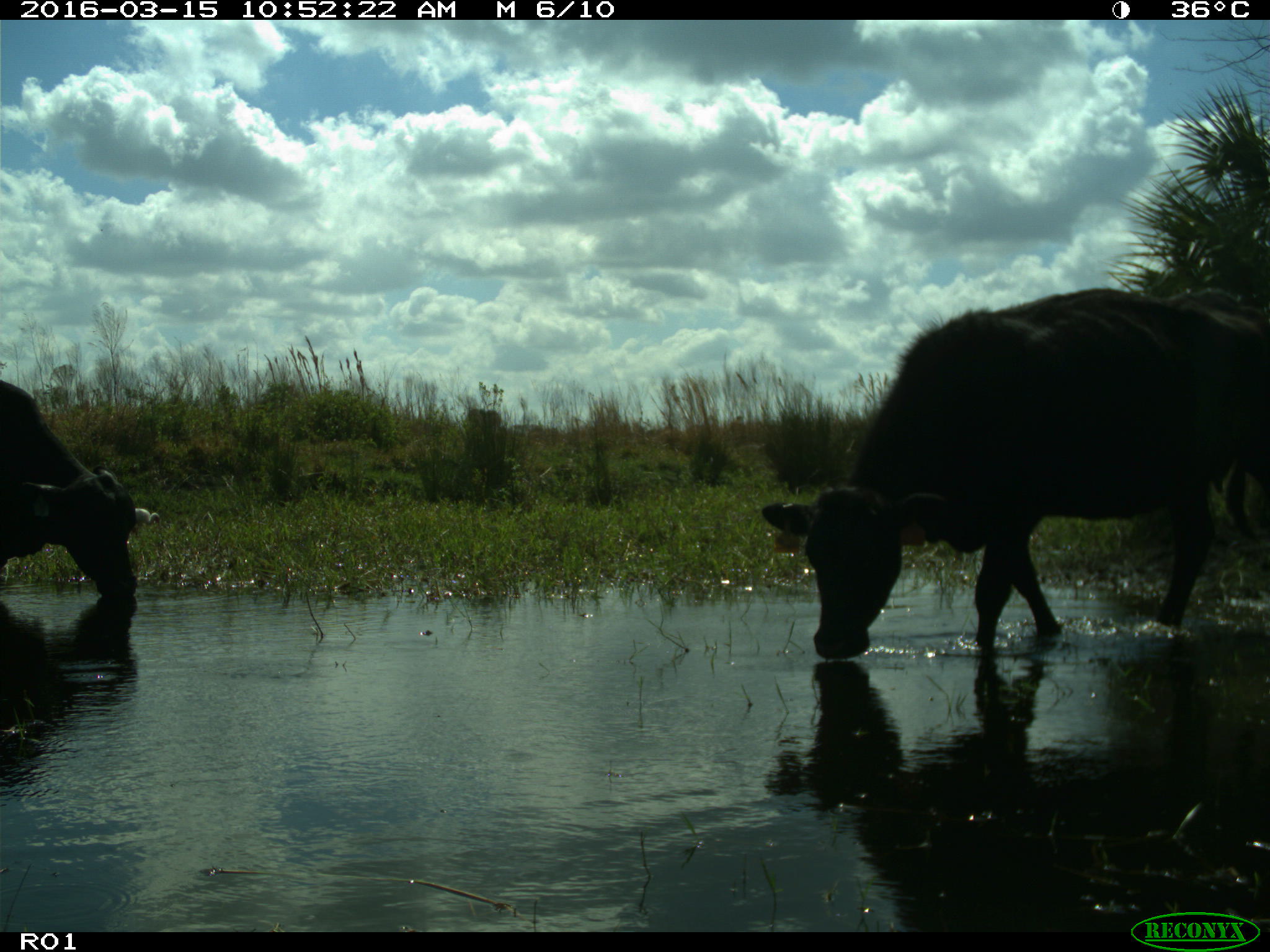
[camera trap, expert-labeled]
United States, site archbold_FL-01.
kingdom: Animalia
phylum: Chordata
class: Mammalia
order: Artiodactyla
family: Bovidae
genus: Bos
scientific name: Bos taurus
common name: domestic cow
Bos taurus (domestic cow).